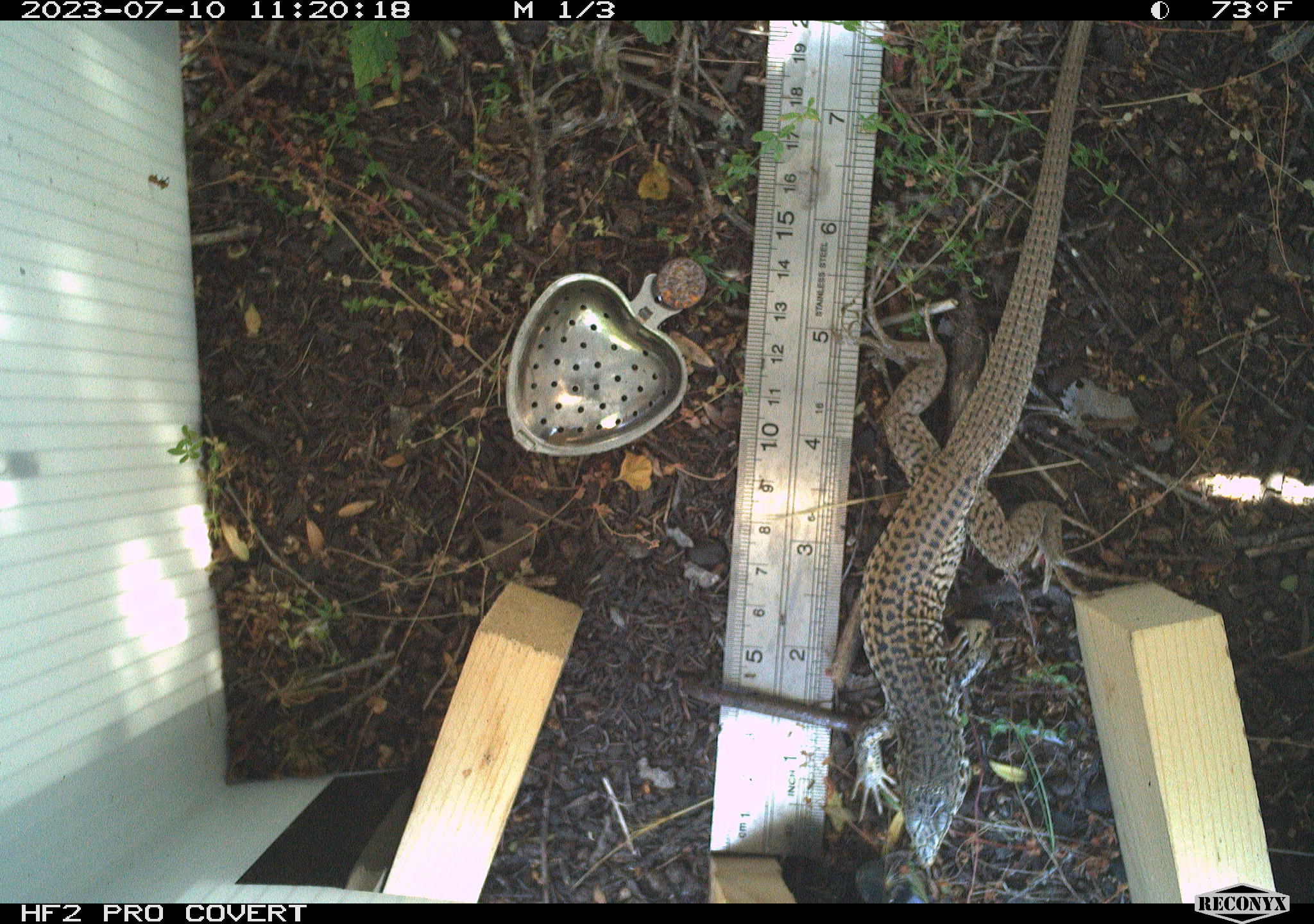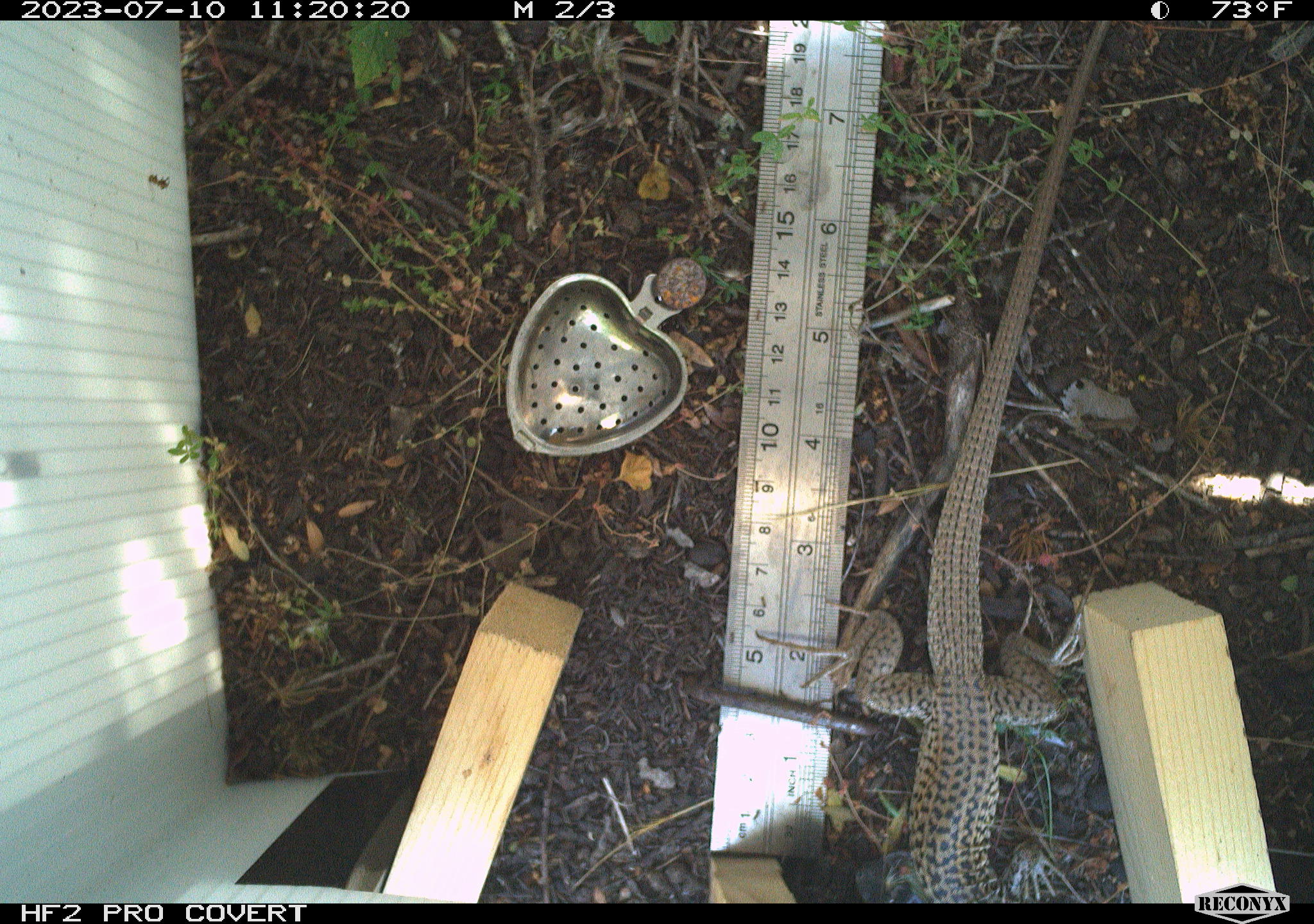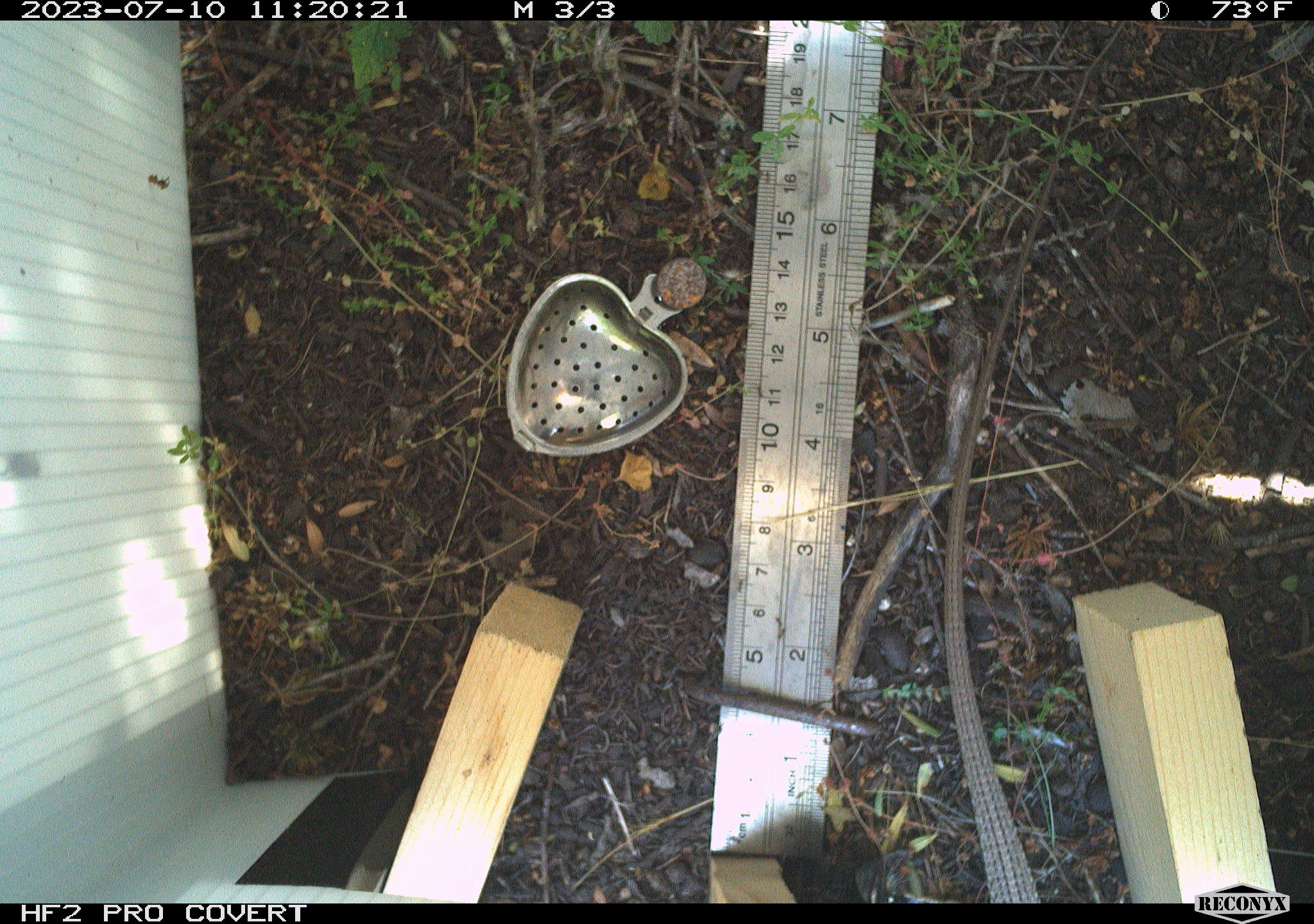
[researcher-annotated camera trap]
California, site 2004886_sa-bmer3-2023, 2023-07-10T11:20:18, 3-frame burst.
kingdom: Animalia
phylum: Chordata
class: Reptilia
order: Squamata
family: Teiidae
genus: Aspidoscelis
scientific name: Aspidoscelis tigris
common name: western whiptail